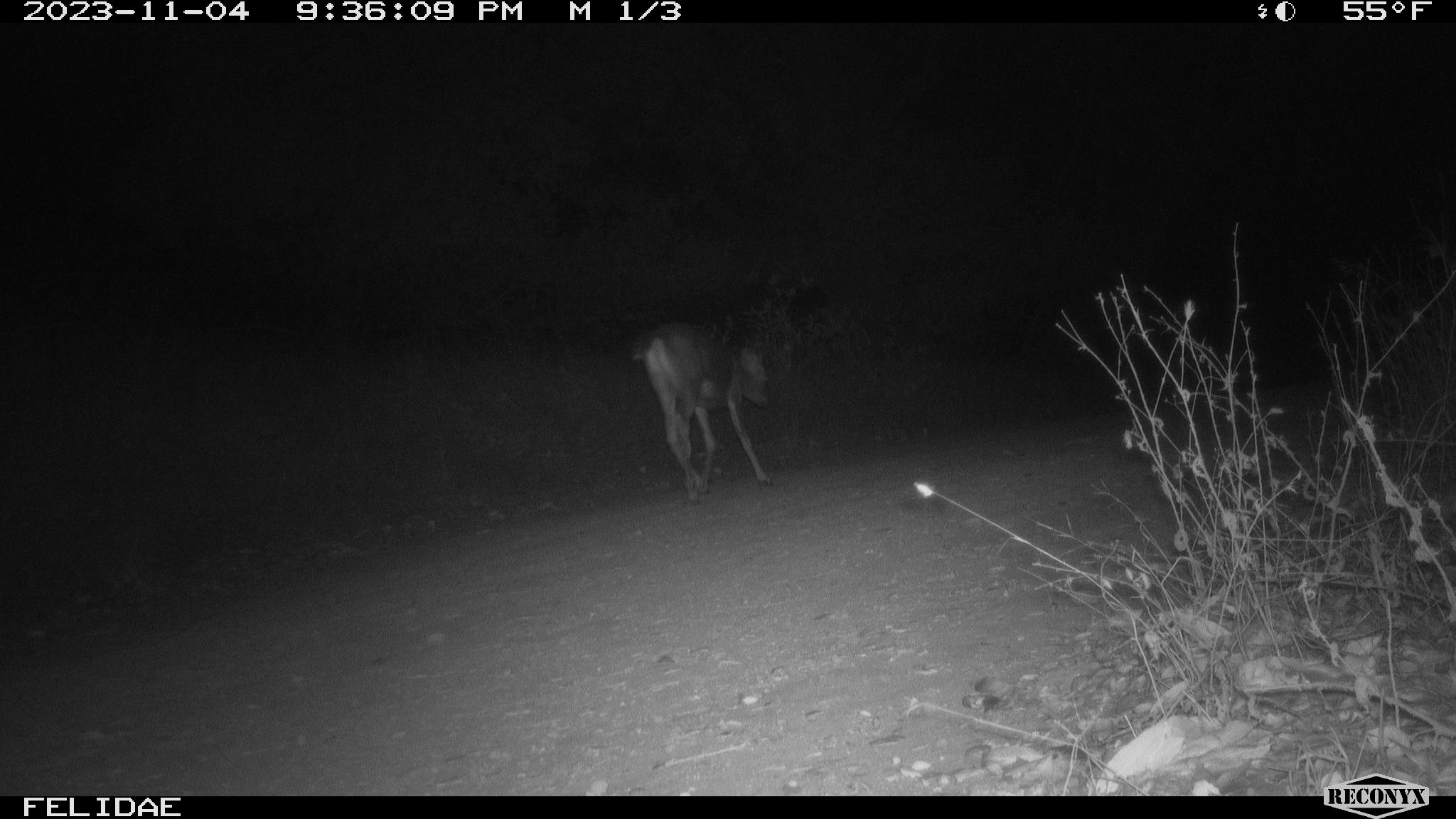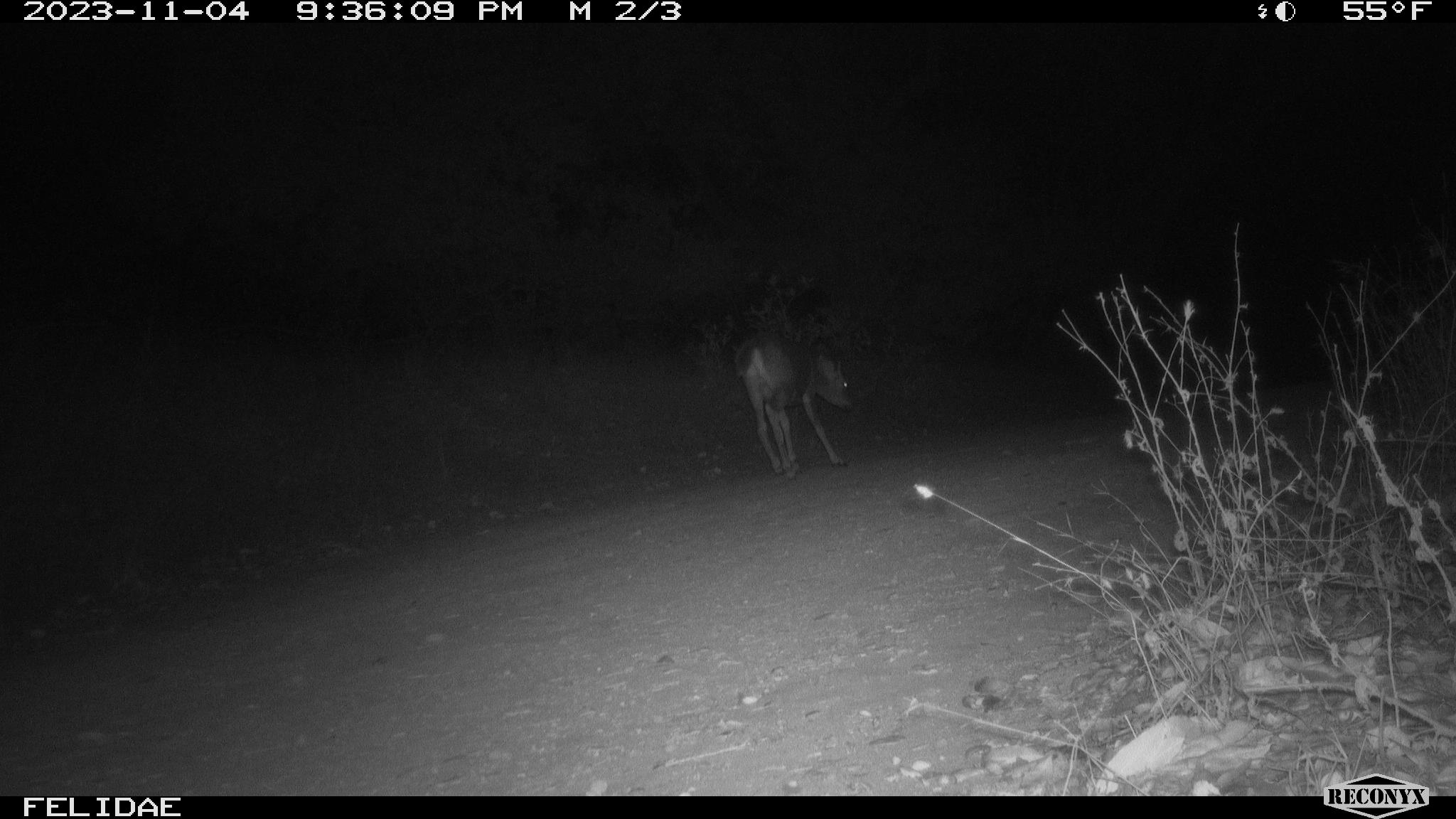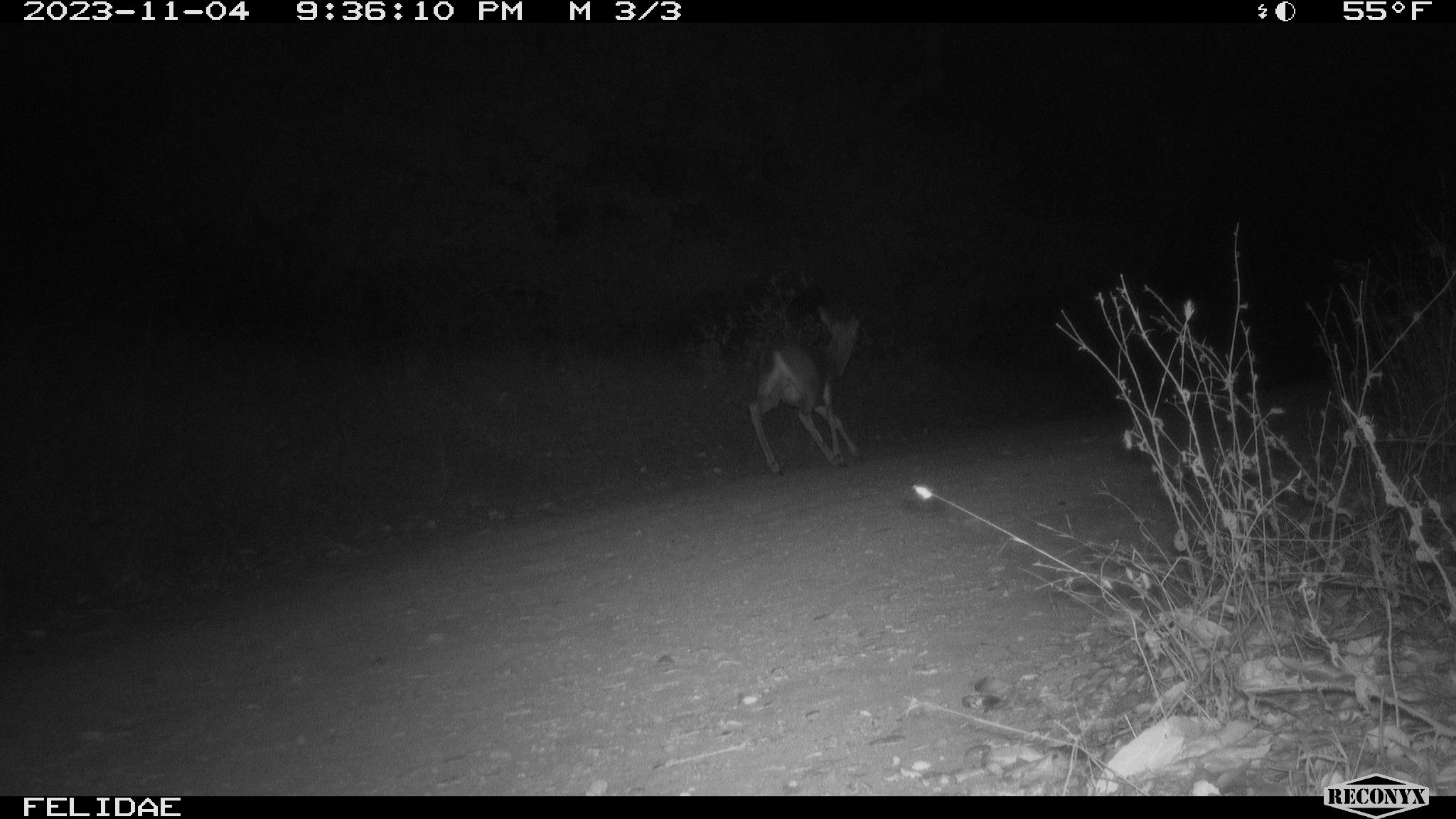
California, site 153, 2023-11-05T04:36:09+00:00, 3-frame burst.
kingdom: Animalia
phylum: Chordata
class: Mammalia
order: Artiodactyla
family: Cervidae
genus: Odocoileus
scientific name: Odocoileus hemionus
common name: mule deer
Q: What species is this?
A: Mule deer (Odocoileus hemionus).